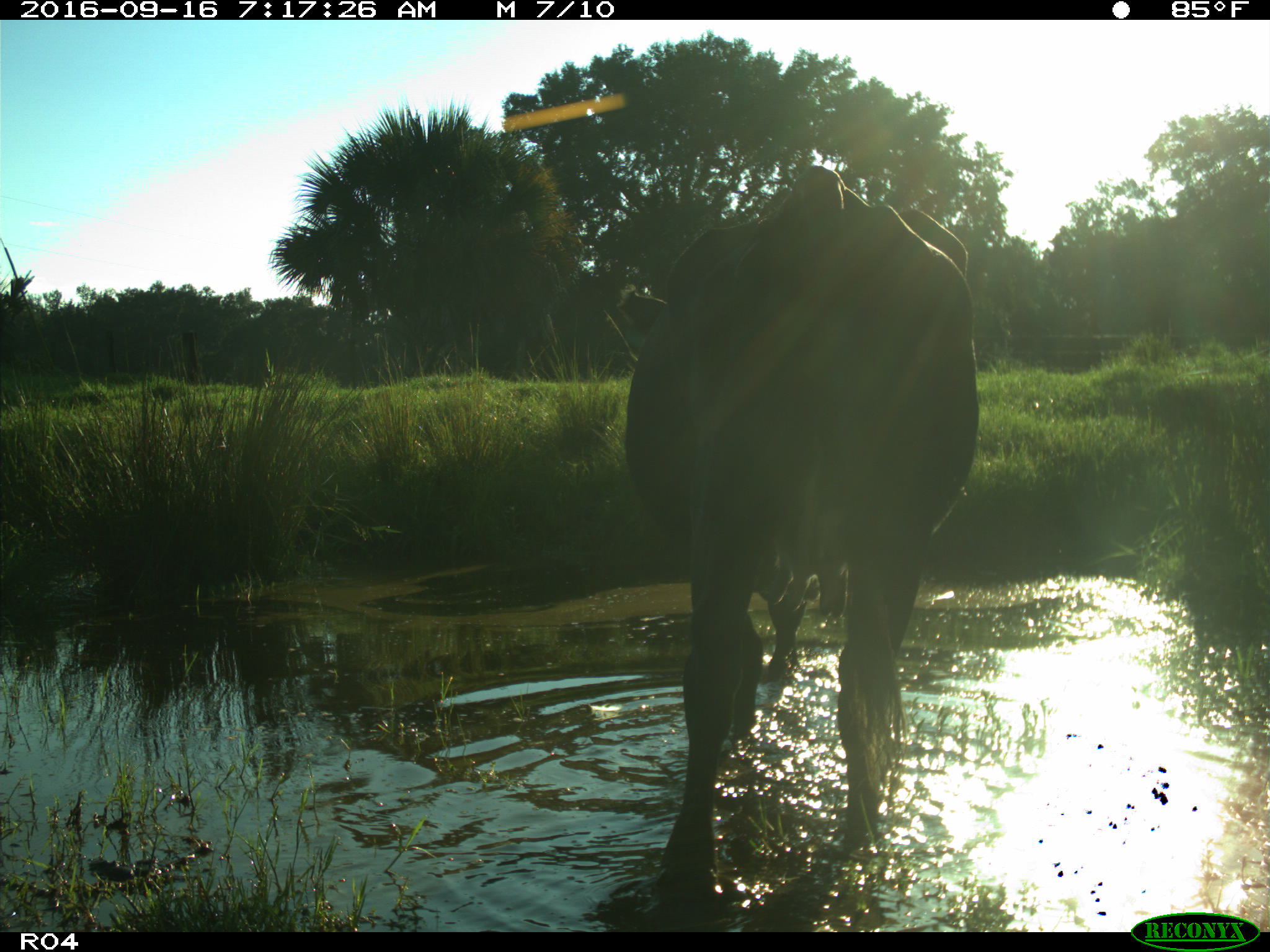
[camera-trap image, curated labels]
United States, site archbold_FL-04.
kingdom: Animalia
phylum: Chordata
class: Mammalia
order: Artiodactyla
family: Bovidae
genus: Bos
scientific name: Bos taurus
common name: domestic cow